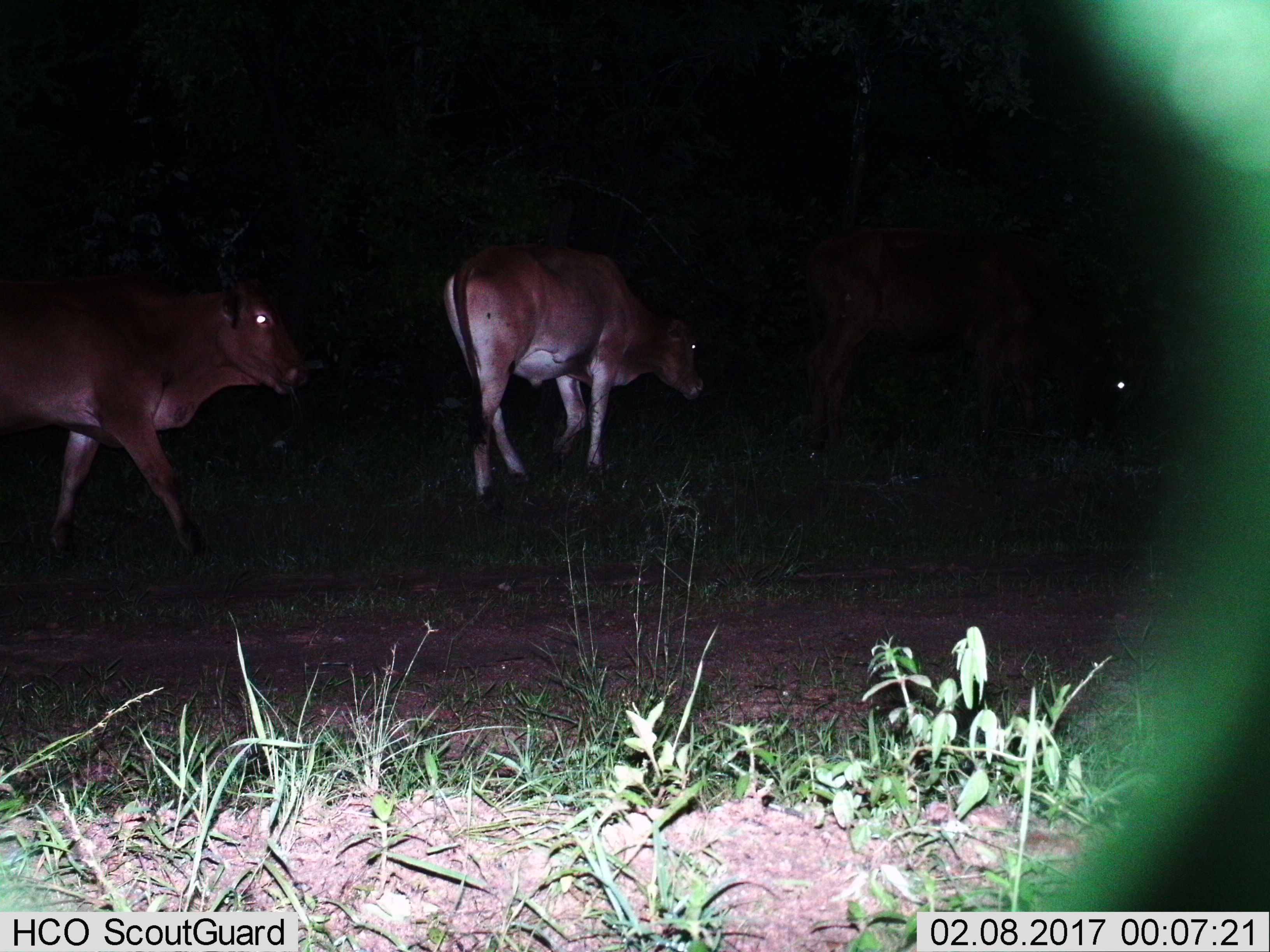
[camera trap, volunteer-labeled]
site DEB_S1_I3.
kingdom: Animalia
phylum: Chordata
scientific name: Vertebrata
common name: domestic animal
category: domesticanimal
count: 2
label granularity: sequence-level